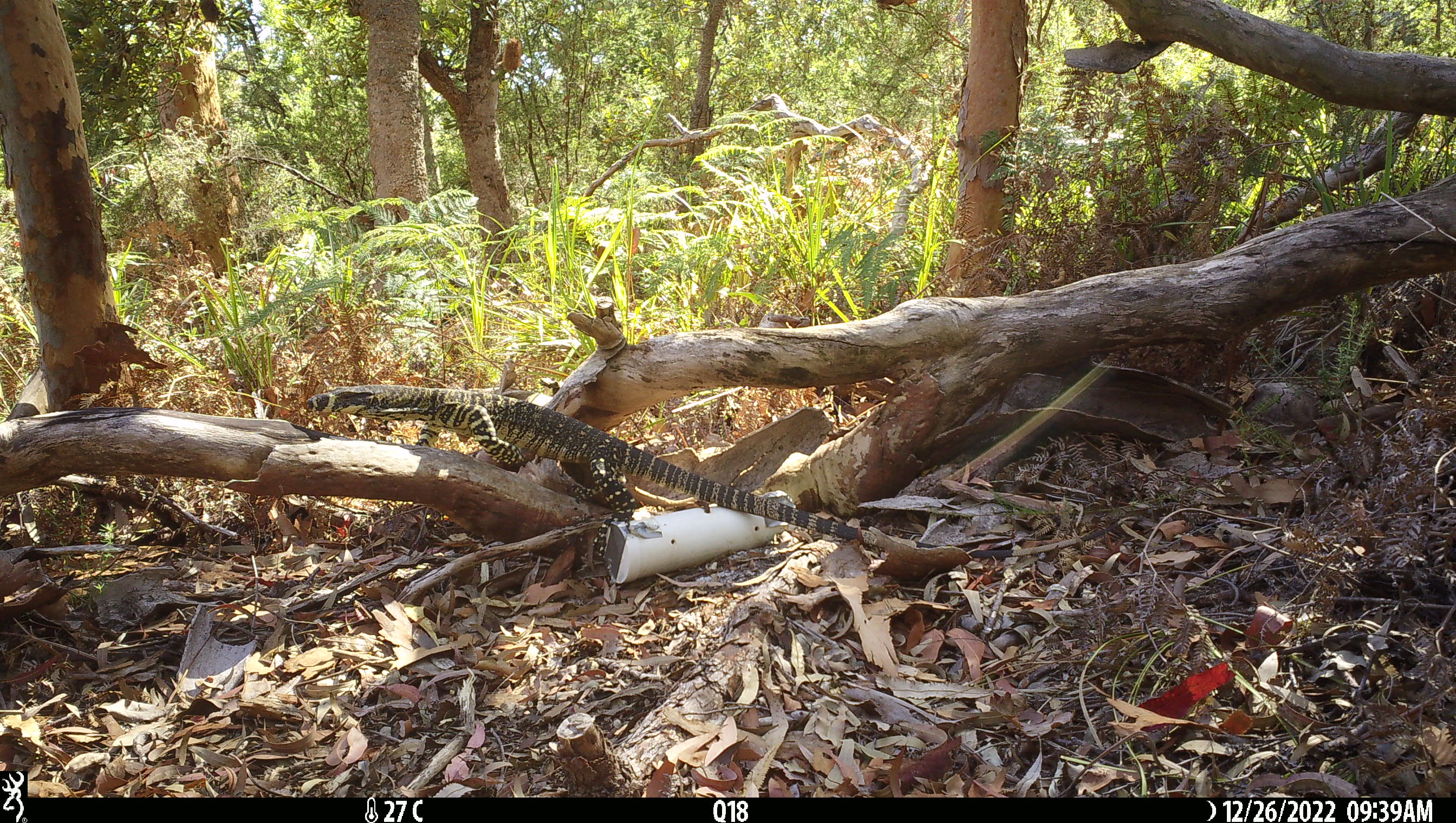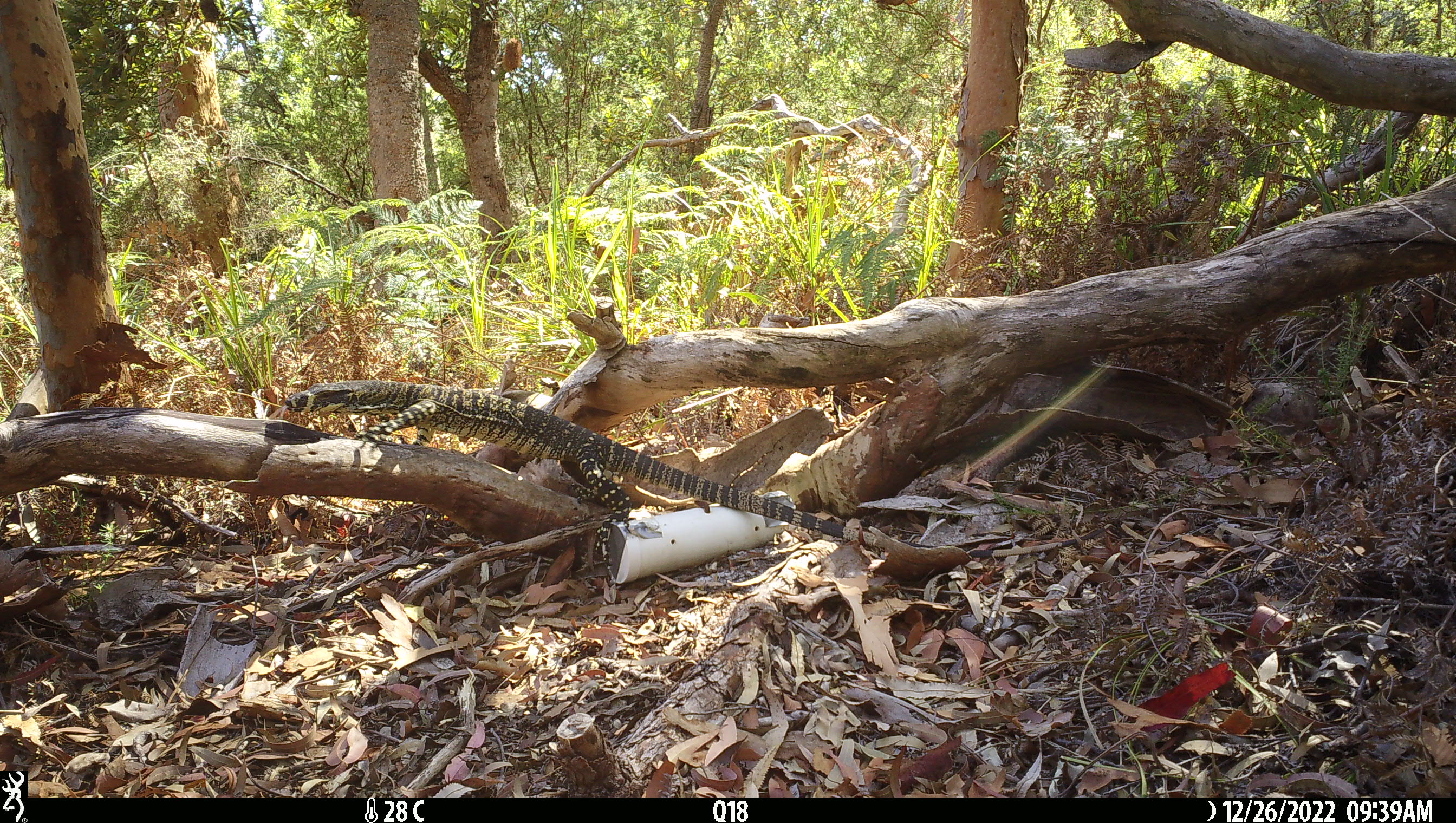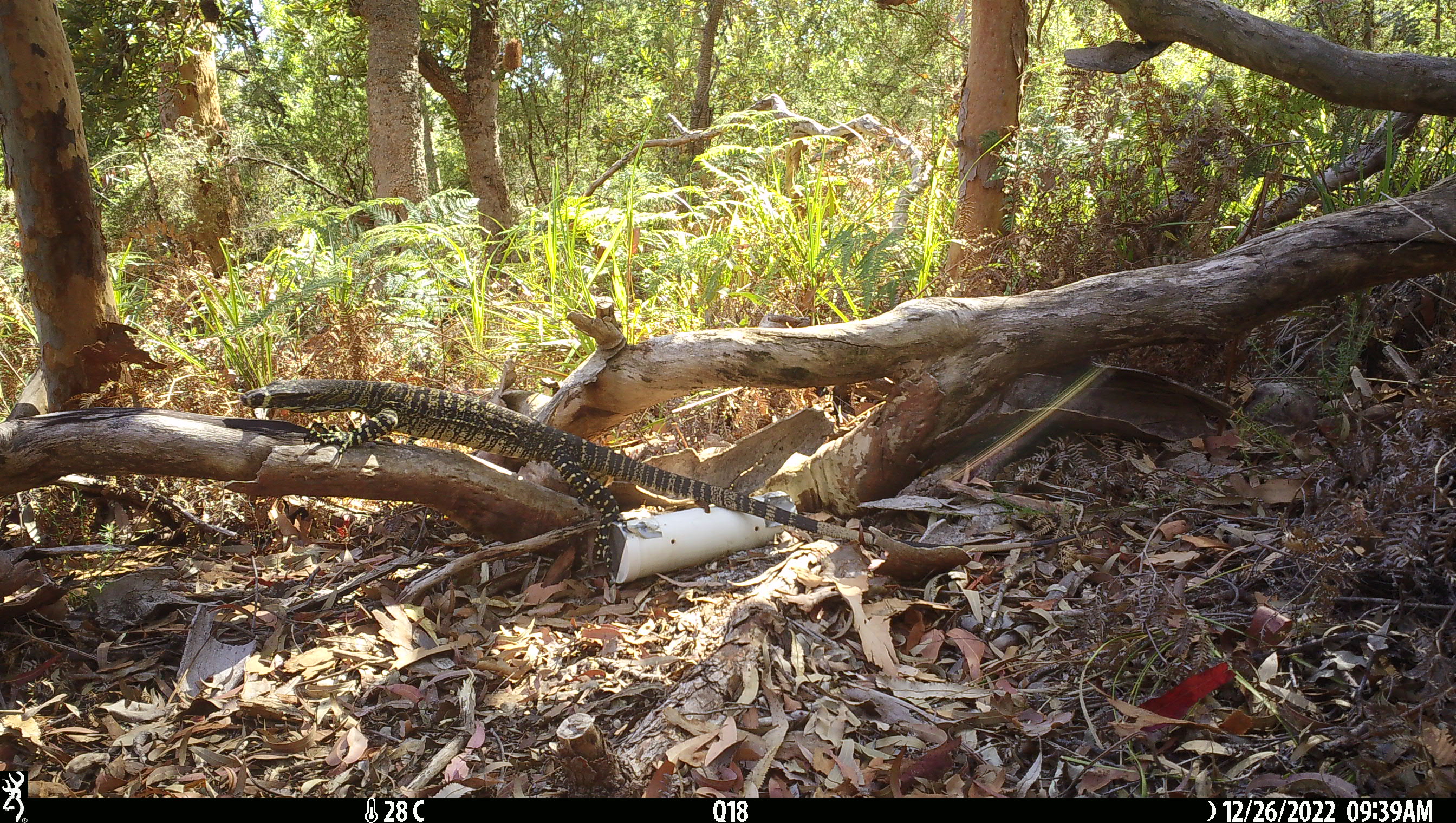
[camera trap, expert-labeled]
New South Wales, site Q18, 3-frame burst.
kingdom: Animalia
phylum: Chordata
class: Reptilia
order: Squamata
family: Varanidae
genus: Varanus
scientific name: Varanus varius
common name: lace monitor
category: goanna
Goanna (lace monitor) (Varanus varius).